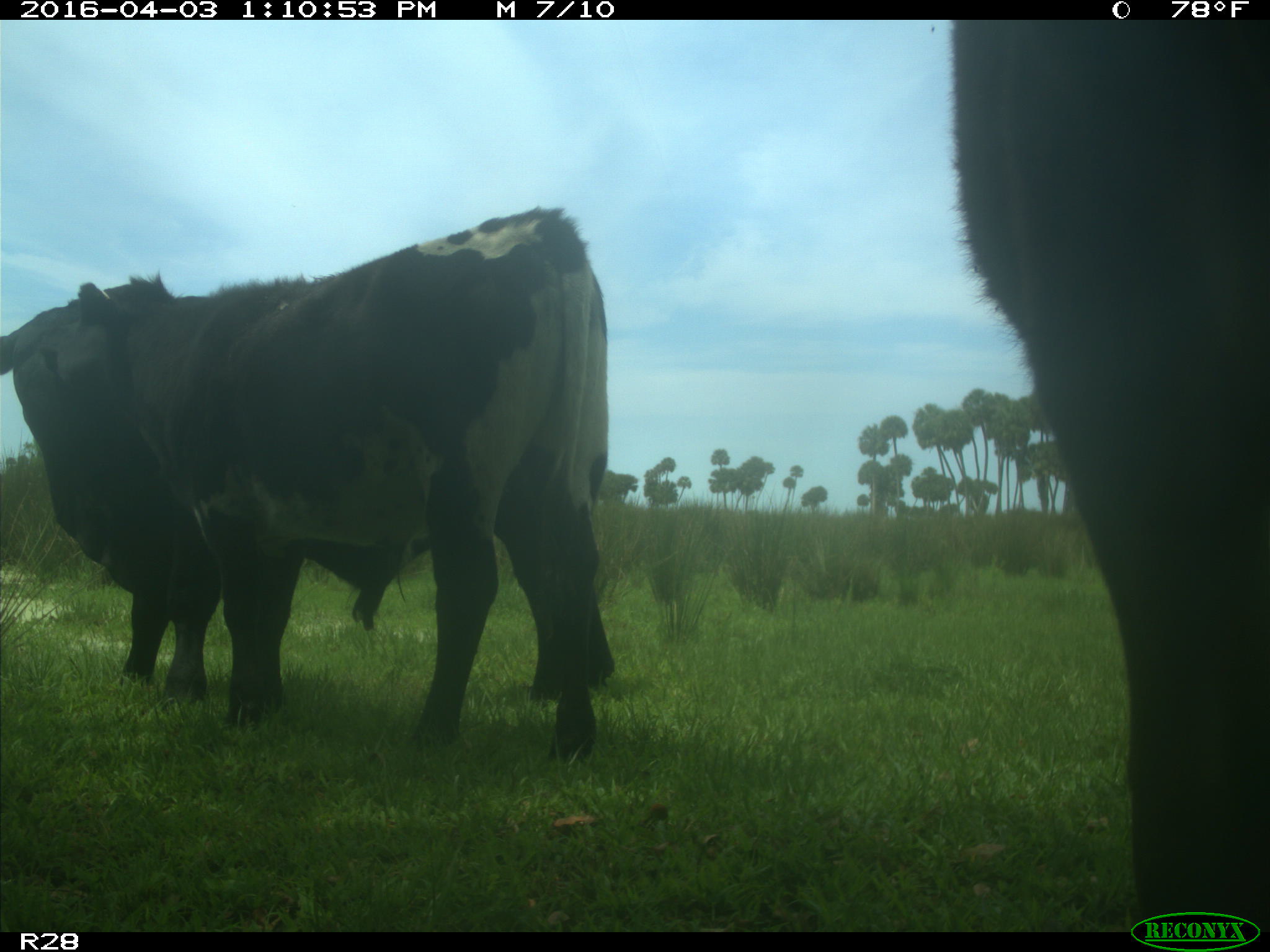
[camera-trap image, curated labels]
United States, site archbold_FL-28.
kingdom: Animalia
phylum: Chordata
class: Mammalia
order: Artiodactyla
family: Bovidae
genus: Bos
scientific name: Bos taurus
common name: domestic cow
Bos taurus (domestic cow).